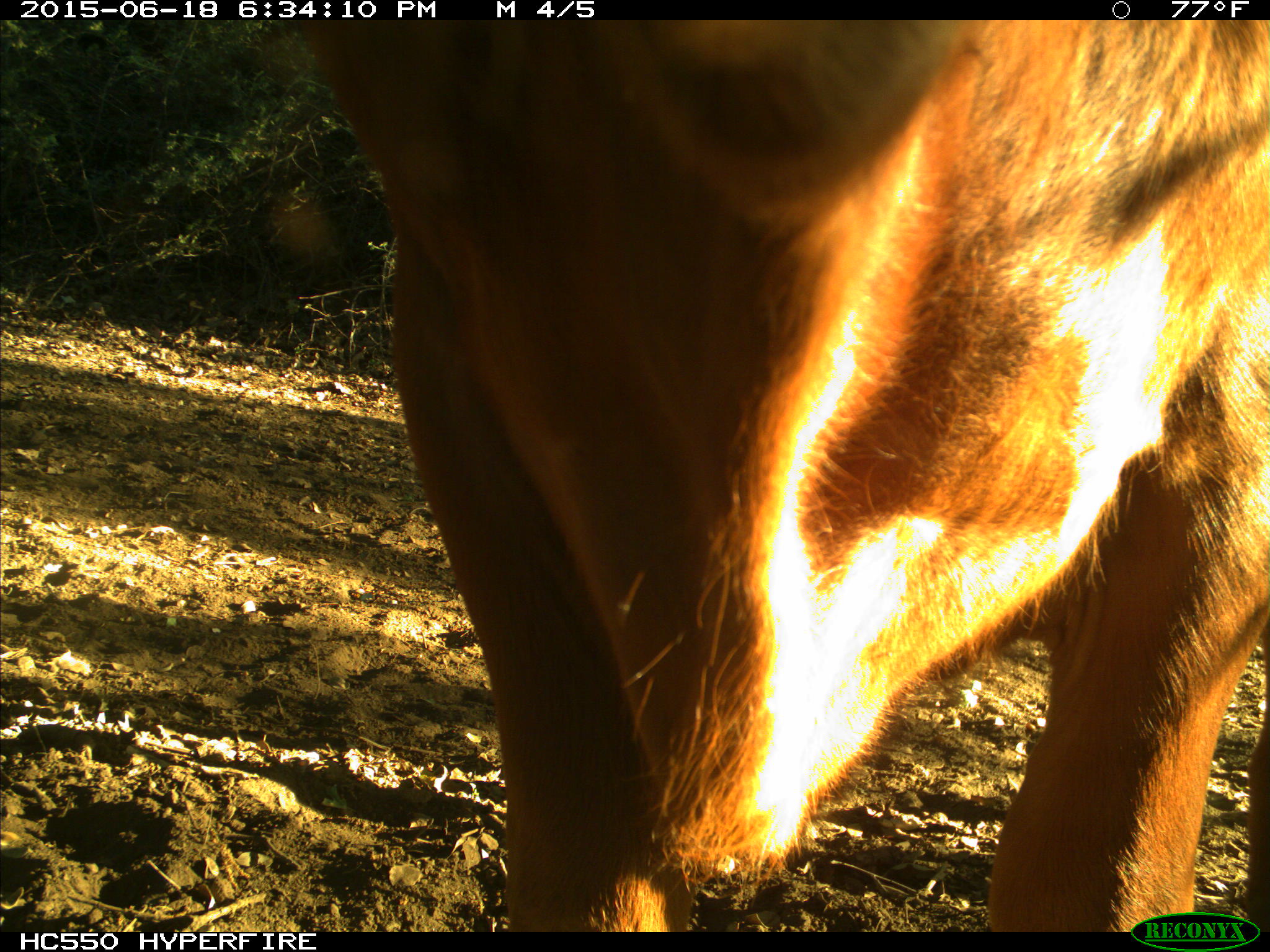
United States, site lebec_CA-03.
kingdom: Animalia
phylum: Chordata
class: Mammalia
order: Artiodactyla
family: Bovidae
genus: Bos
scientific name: Bos taurus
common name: domestic cow